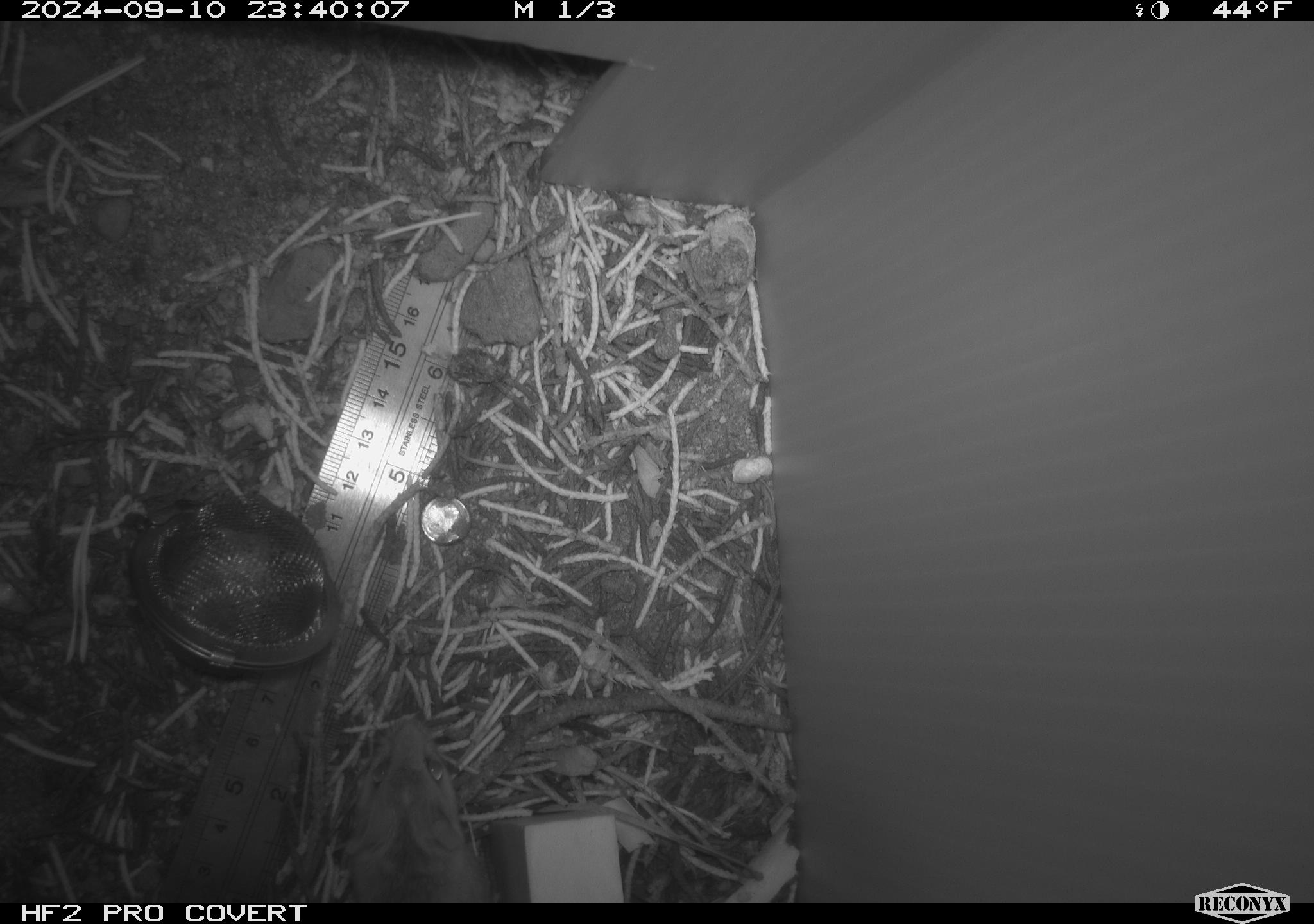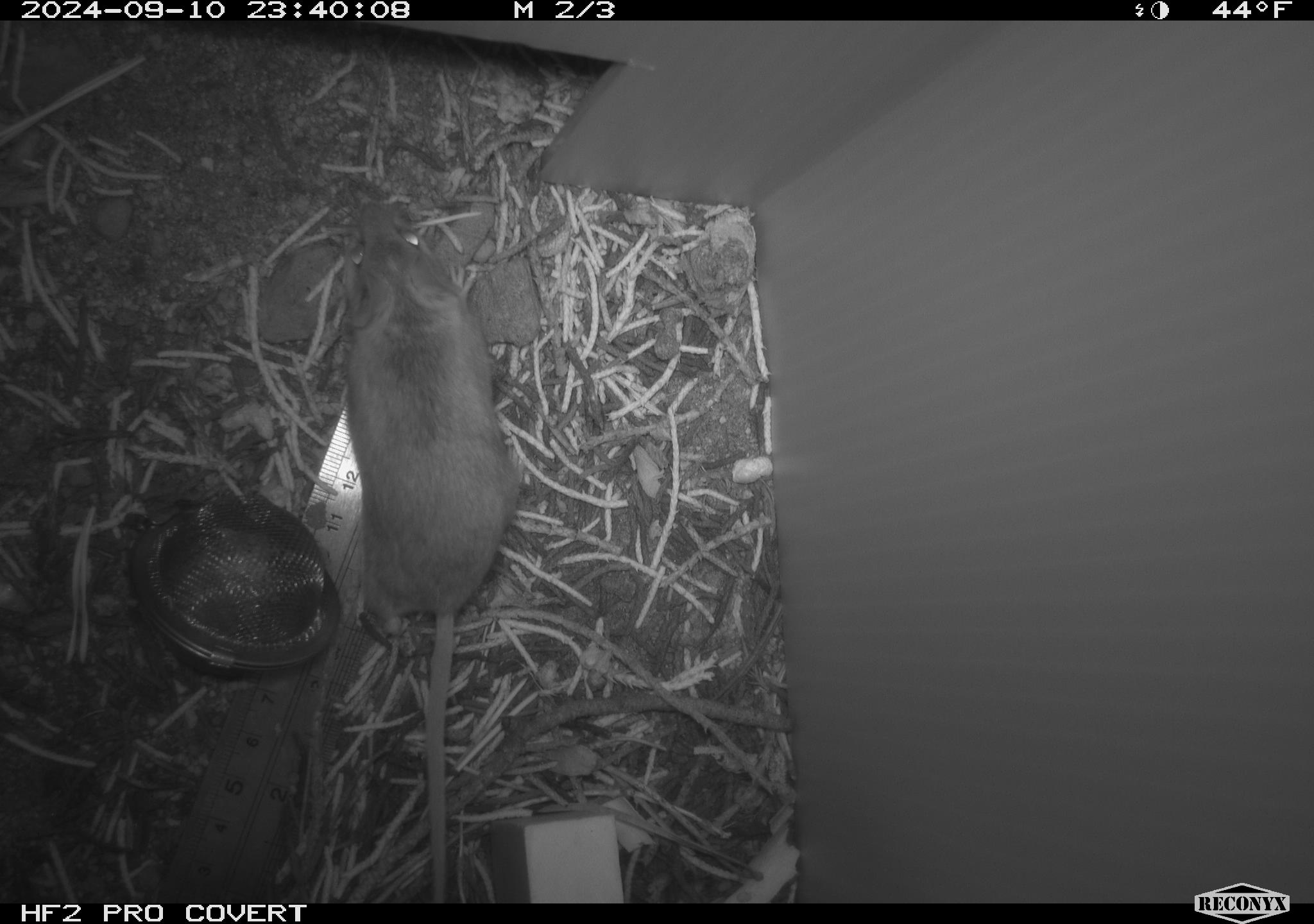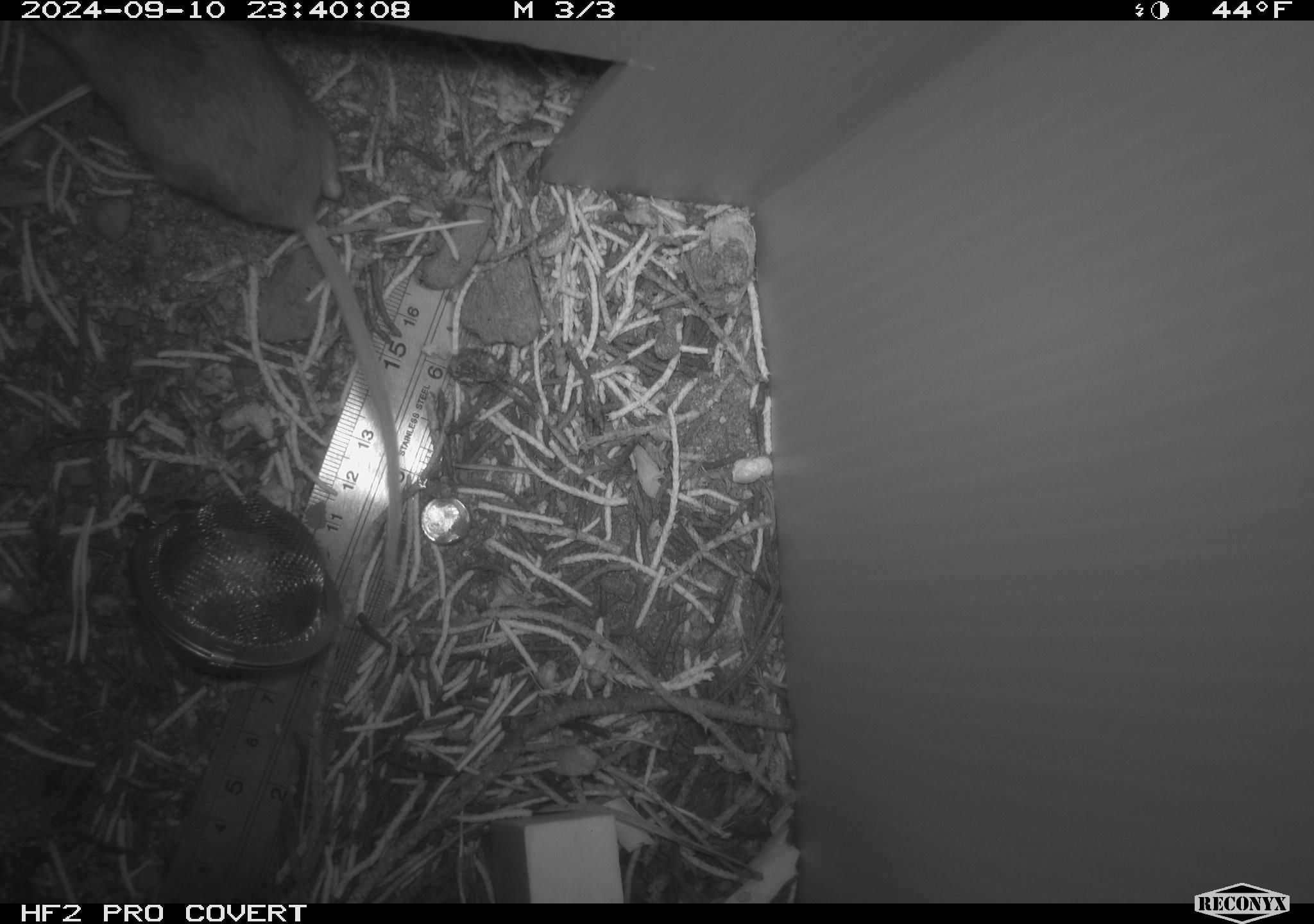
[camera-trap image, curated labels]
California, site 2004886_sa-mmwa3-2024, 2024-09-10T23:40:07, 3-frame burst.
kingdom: Animalia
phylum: Chordata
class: Mammalia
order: Rodentia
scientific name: Rodentia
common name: mouse species